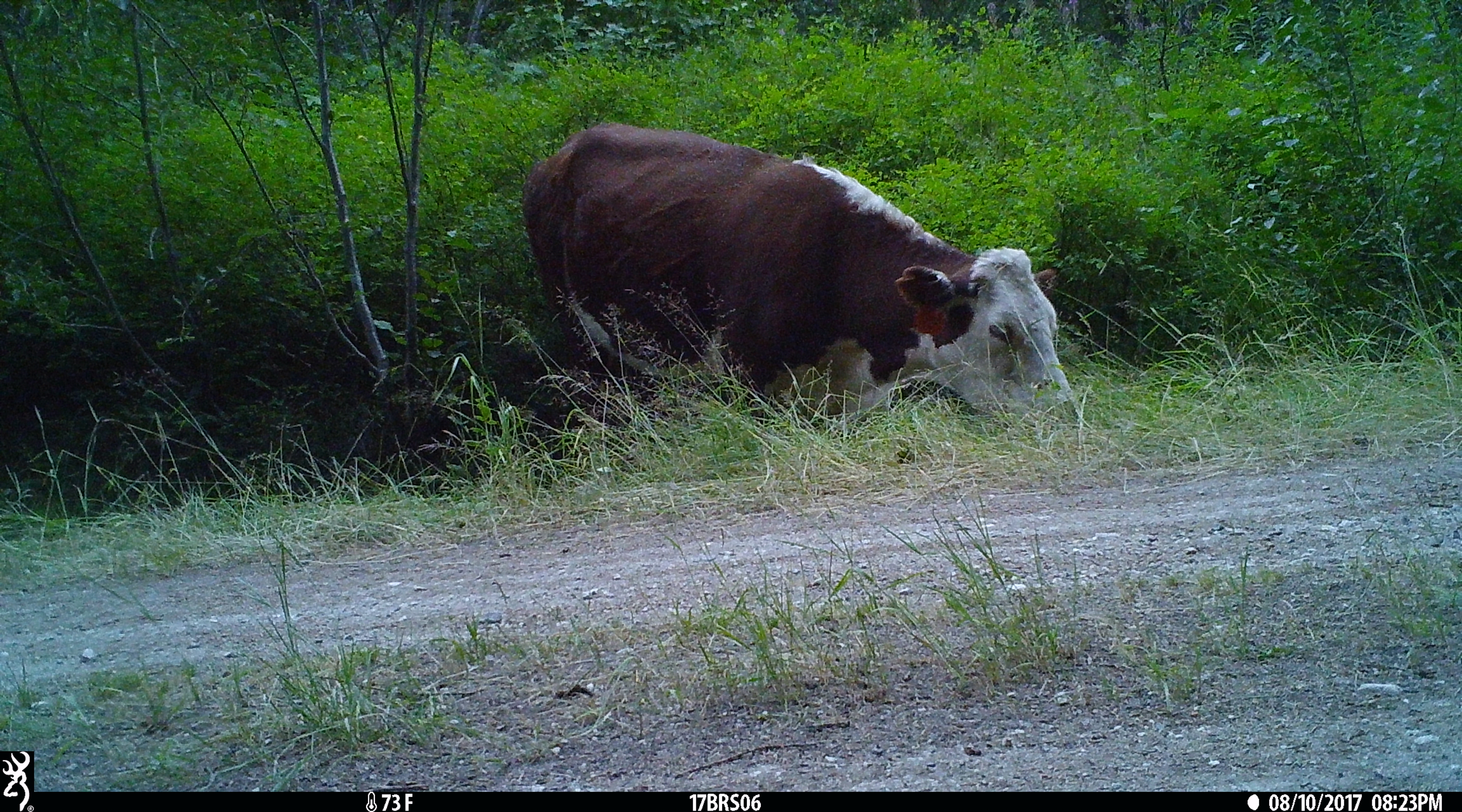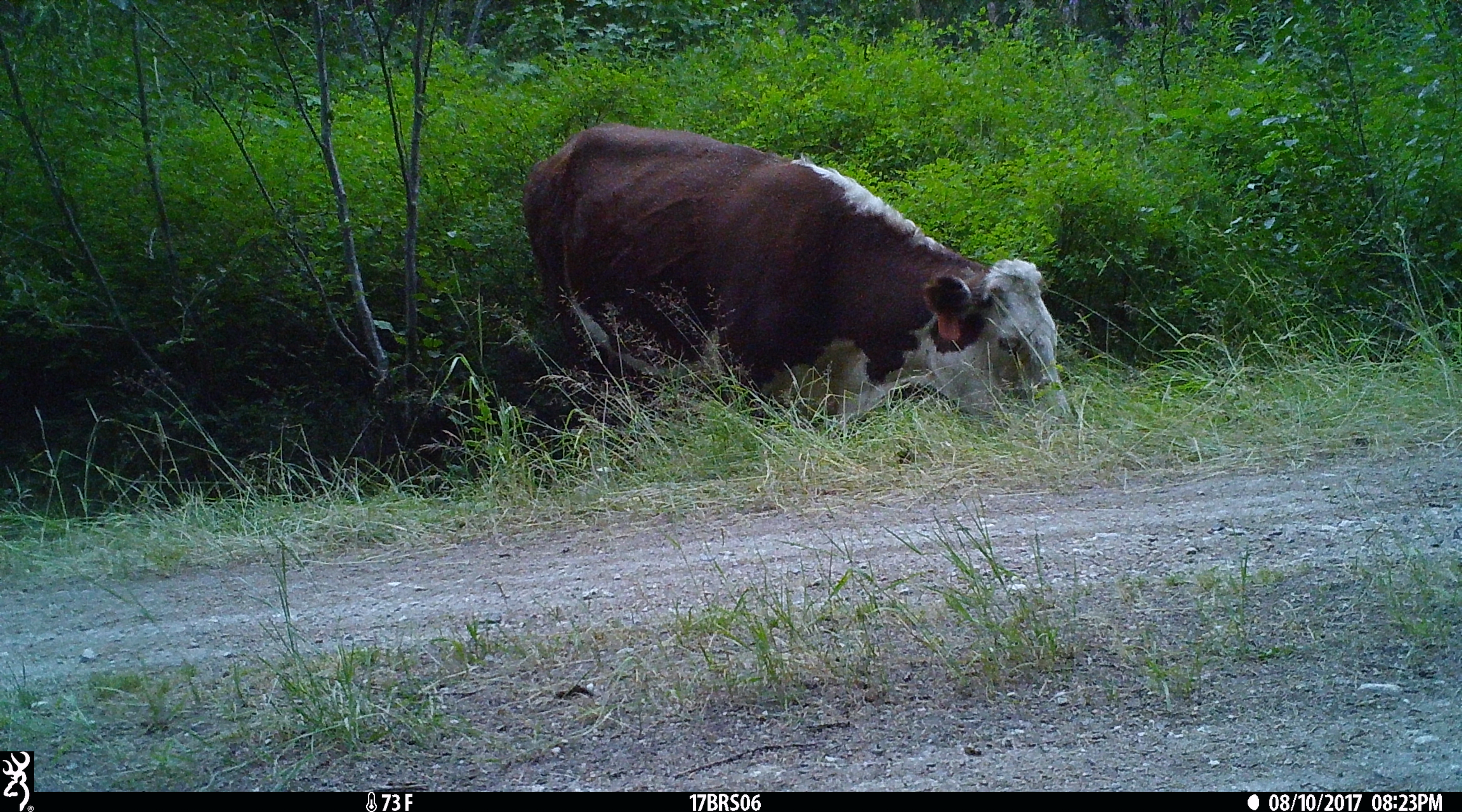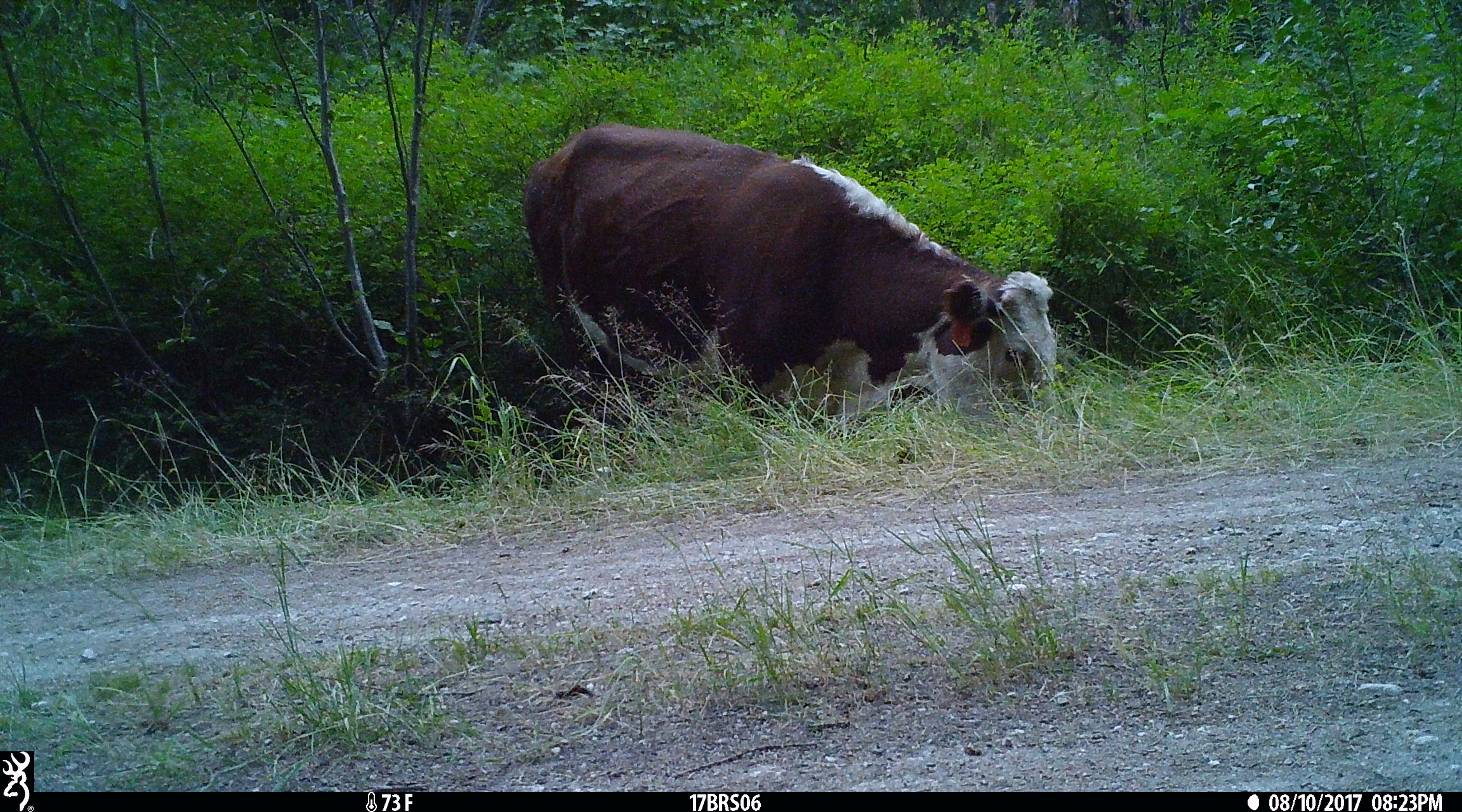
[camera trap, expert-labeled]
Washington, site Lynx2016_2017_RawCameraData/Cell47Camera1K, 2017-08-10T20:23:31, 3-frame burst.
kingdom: Animalia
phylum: Chordata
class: Mammalia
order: Artiodactyla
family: Bovidae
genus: Bos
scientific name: Bos taurus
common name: domestic cattle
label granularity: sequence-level